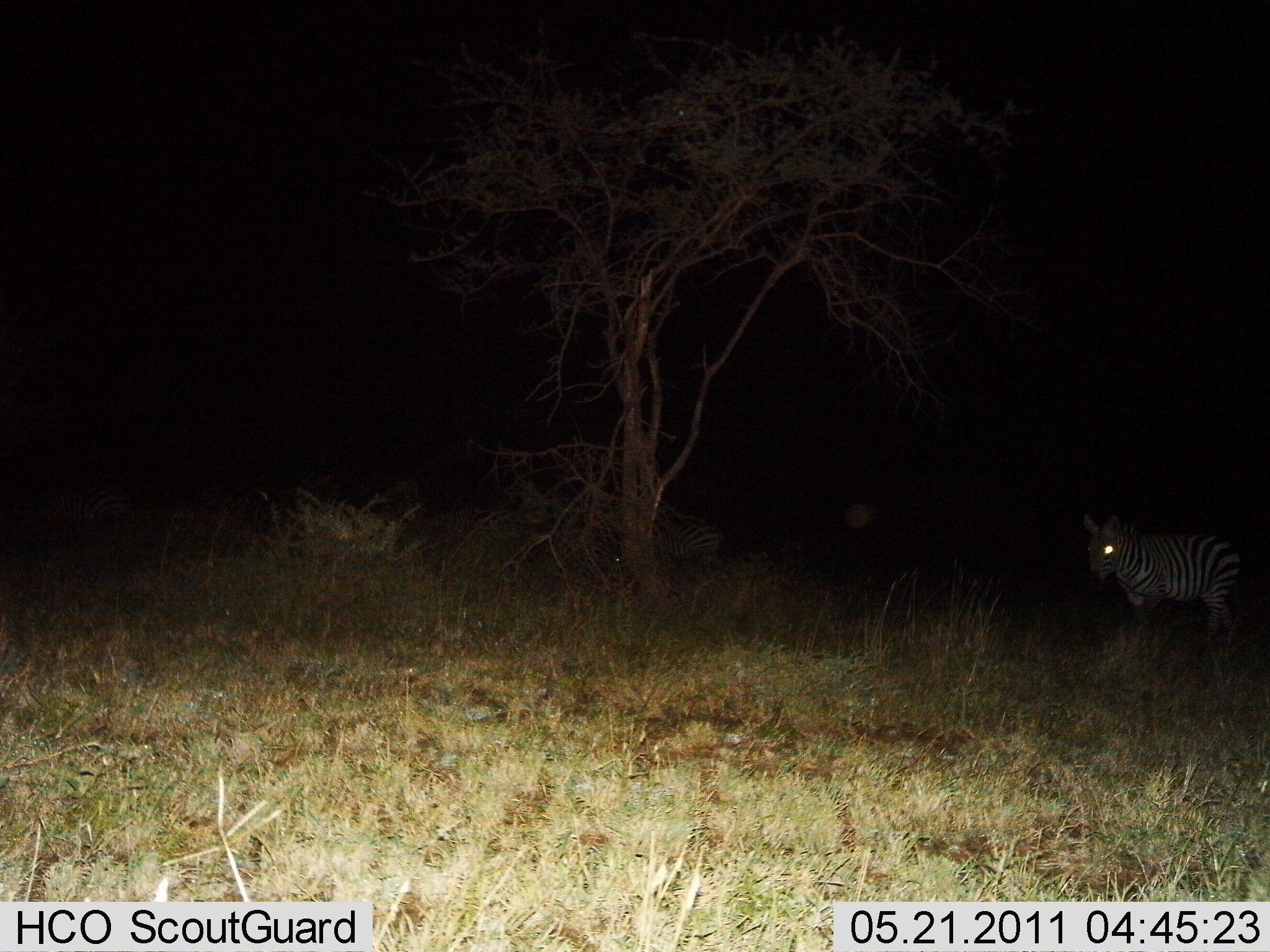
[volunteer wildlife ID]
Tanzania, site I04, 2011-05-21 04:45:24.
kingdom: Animalia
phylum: Chordata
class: Mammalia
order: Perissodactyla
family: Equidae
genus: Equus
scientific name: Equus quagga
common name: plains zebra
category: zebra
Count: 1.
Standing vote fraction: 82%.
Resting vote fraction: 0%.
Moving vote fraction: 18%.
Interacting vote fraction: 0%.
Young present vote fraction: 0%.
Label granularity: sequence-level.